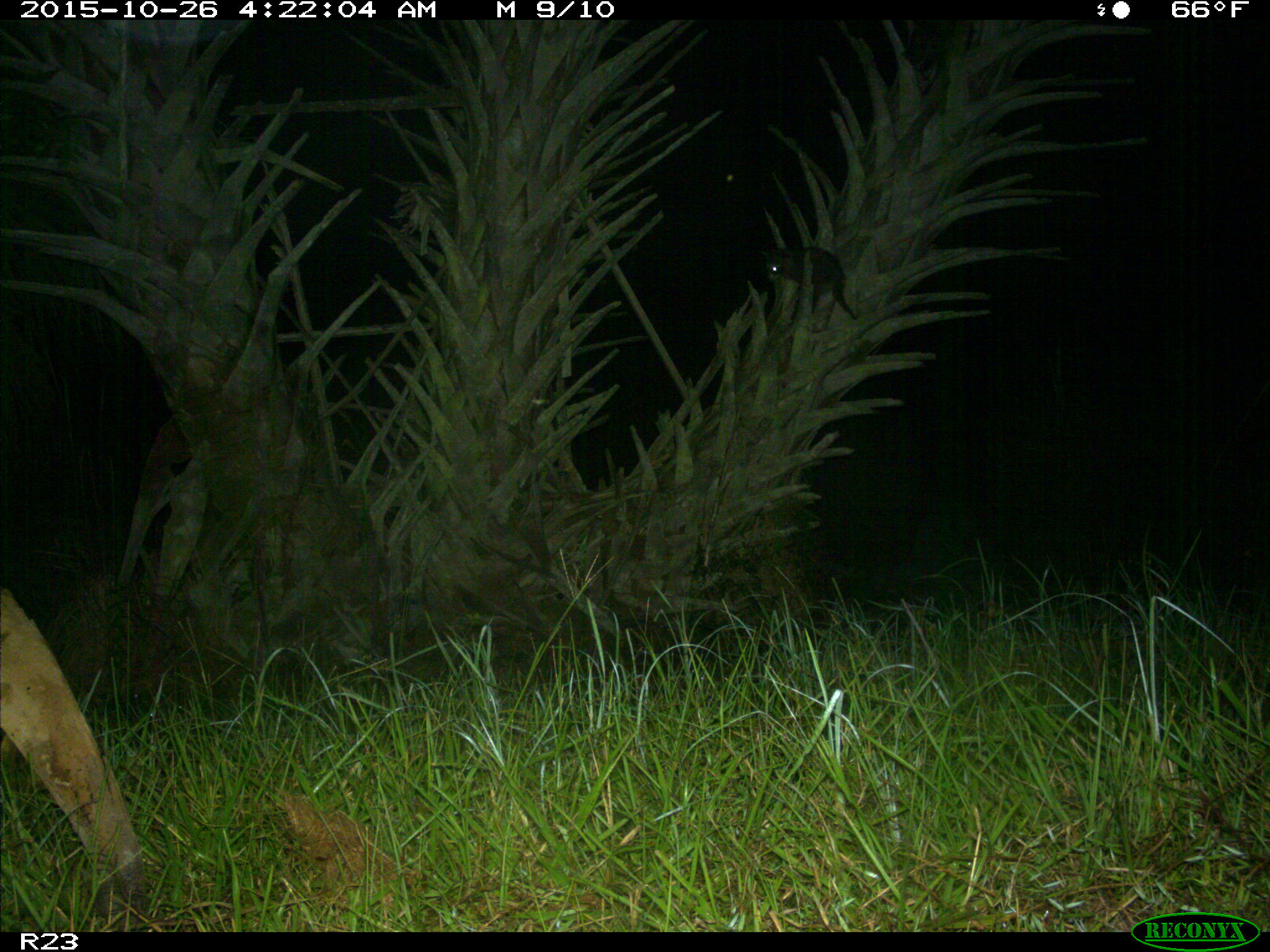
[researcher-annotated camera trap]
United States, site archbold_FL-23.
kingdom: Animalia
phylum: Chordata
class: Mammalia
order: Carnivora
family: Procyonidae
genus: Procyon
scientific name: Procyon lotor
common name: common raccoon